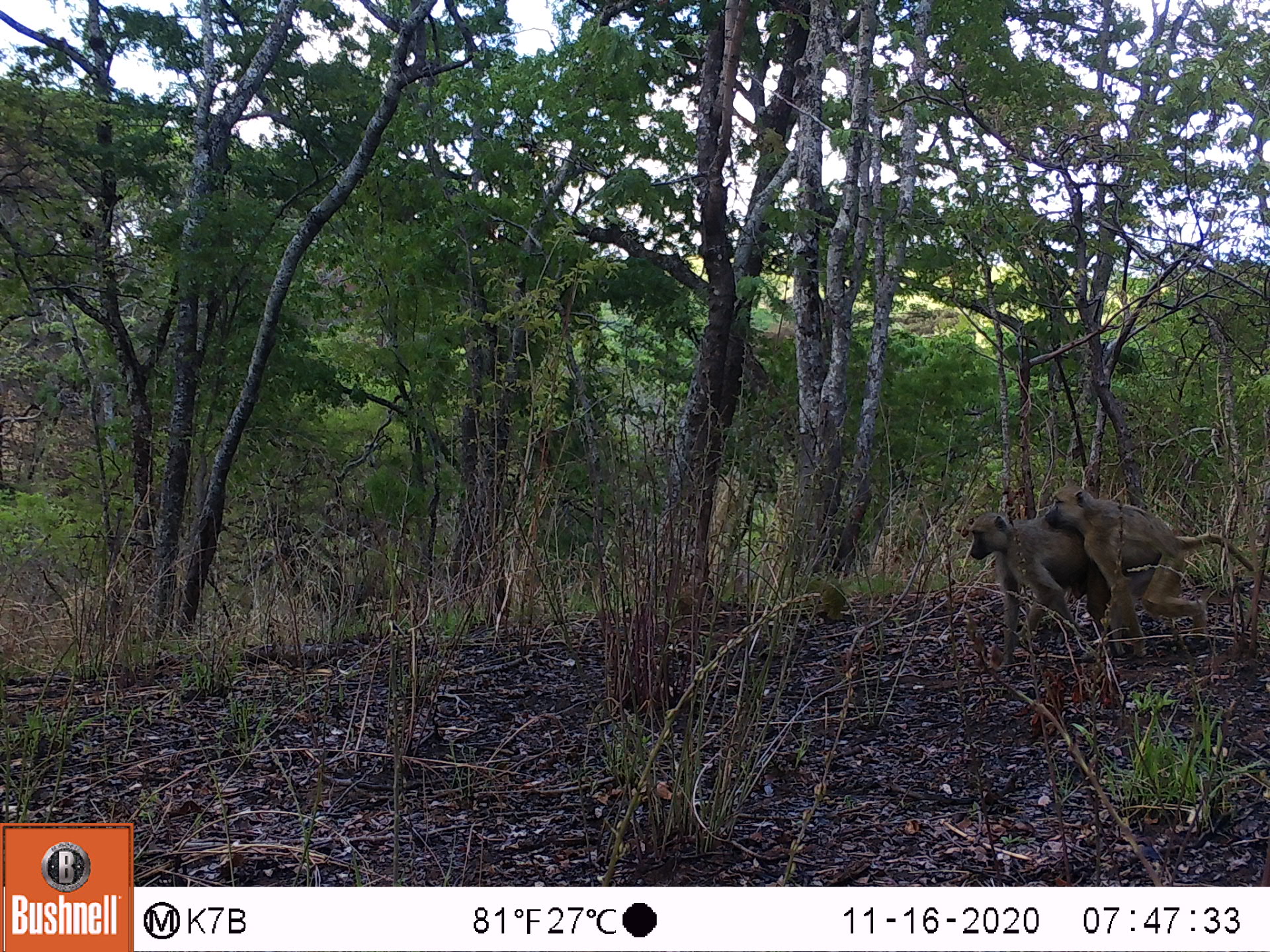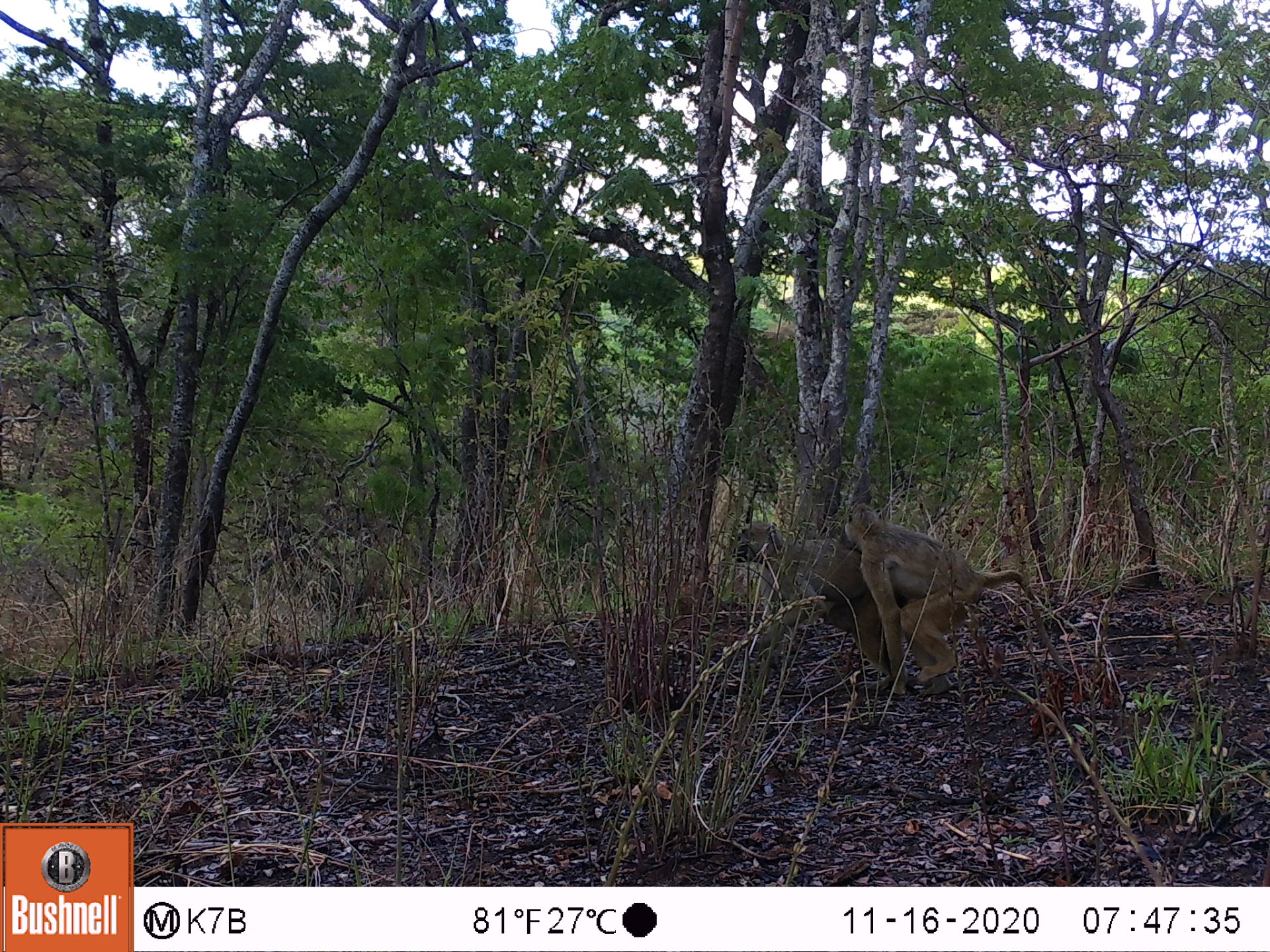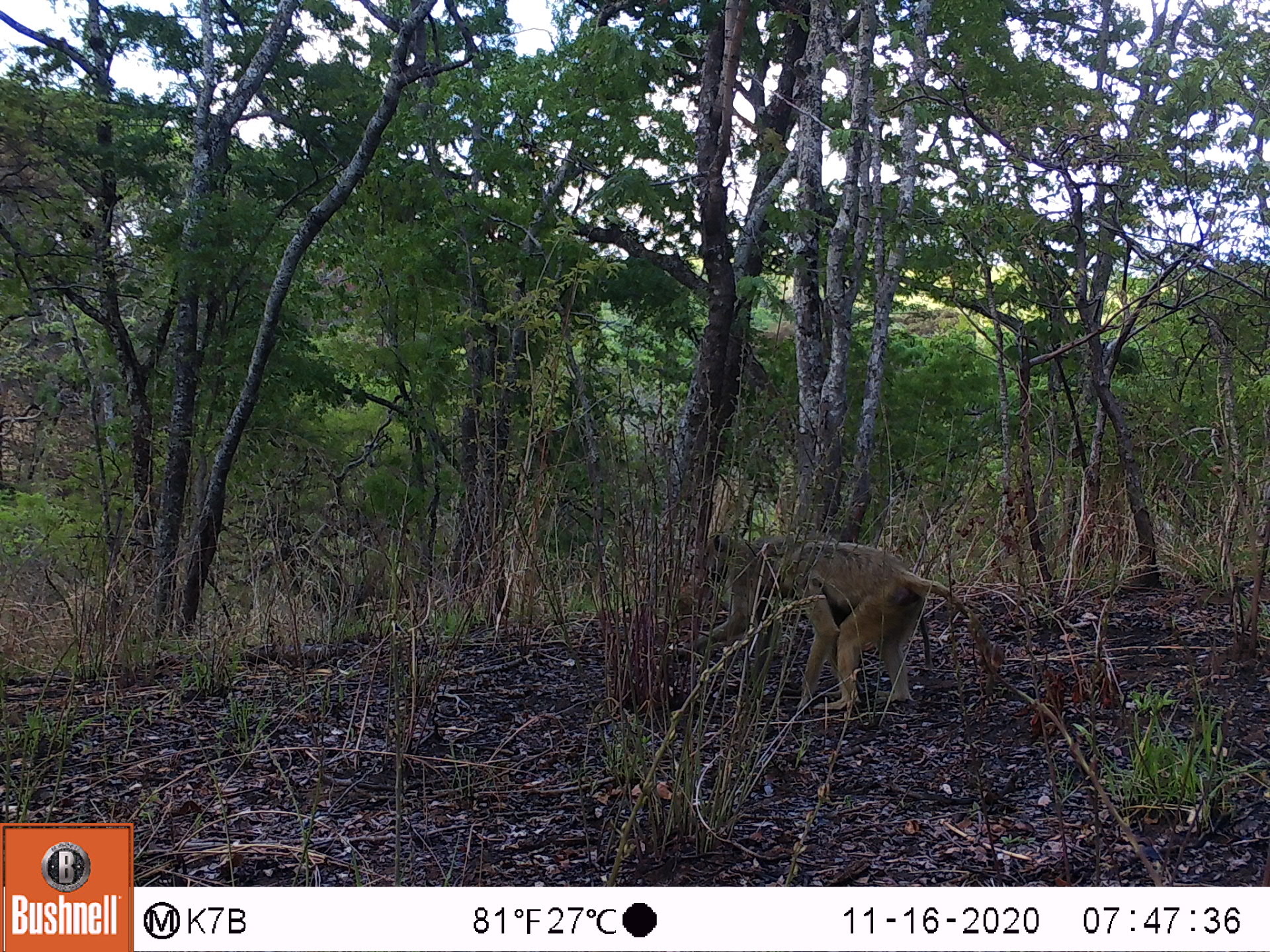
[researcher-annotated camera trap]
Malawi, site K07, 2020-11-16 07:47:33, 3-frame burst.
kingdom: Animalia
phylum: Chordata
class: Mammalia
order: Primates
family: Cercopithecidae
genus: Papio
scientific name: Papio cynocephalus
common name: yellow baboon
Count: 1.